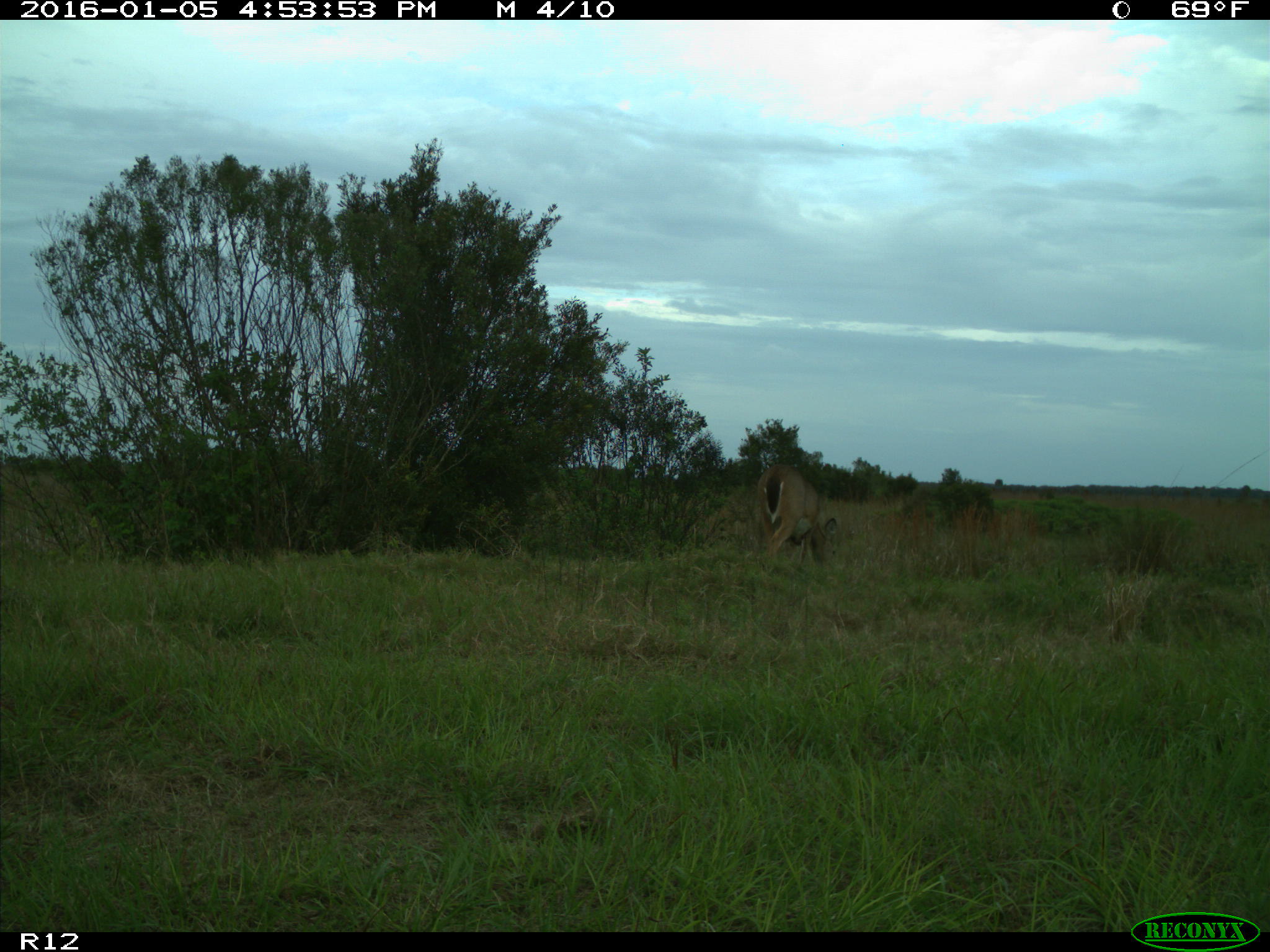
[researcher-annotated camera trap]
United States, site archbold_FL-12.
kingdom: Animalia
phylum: Chordata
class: Mammalia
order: Artiodactyla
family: Cervidae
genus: Odocoileus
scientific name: Odocoileus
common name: deer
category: unidentified deer